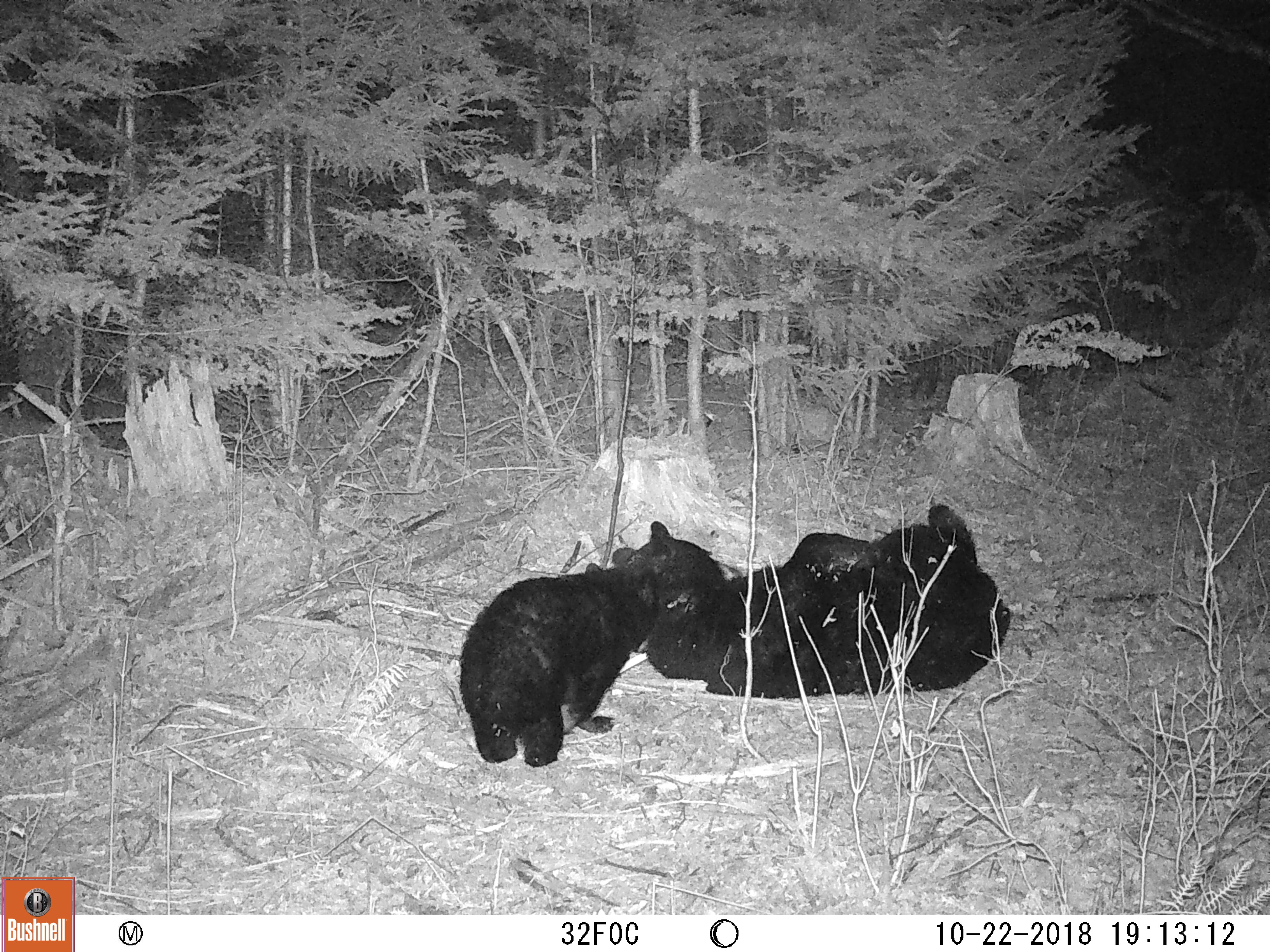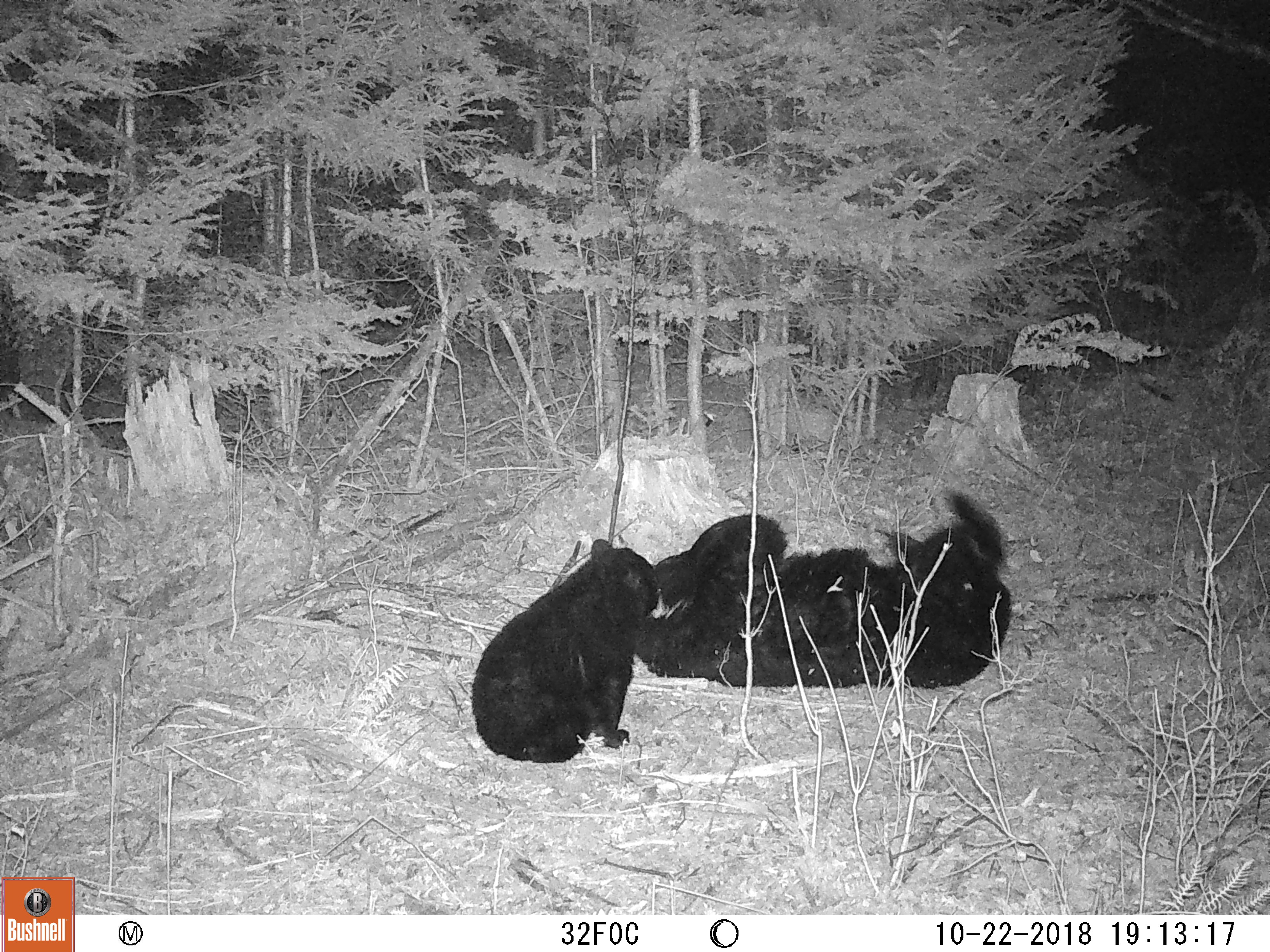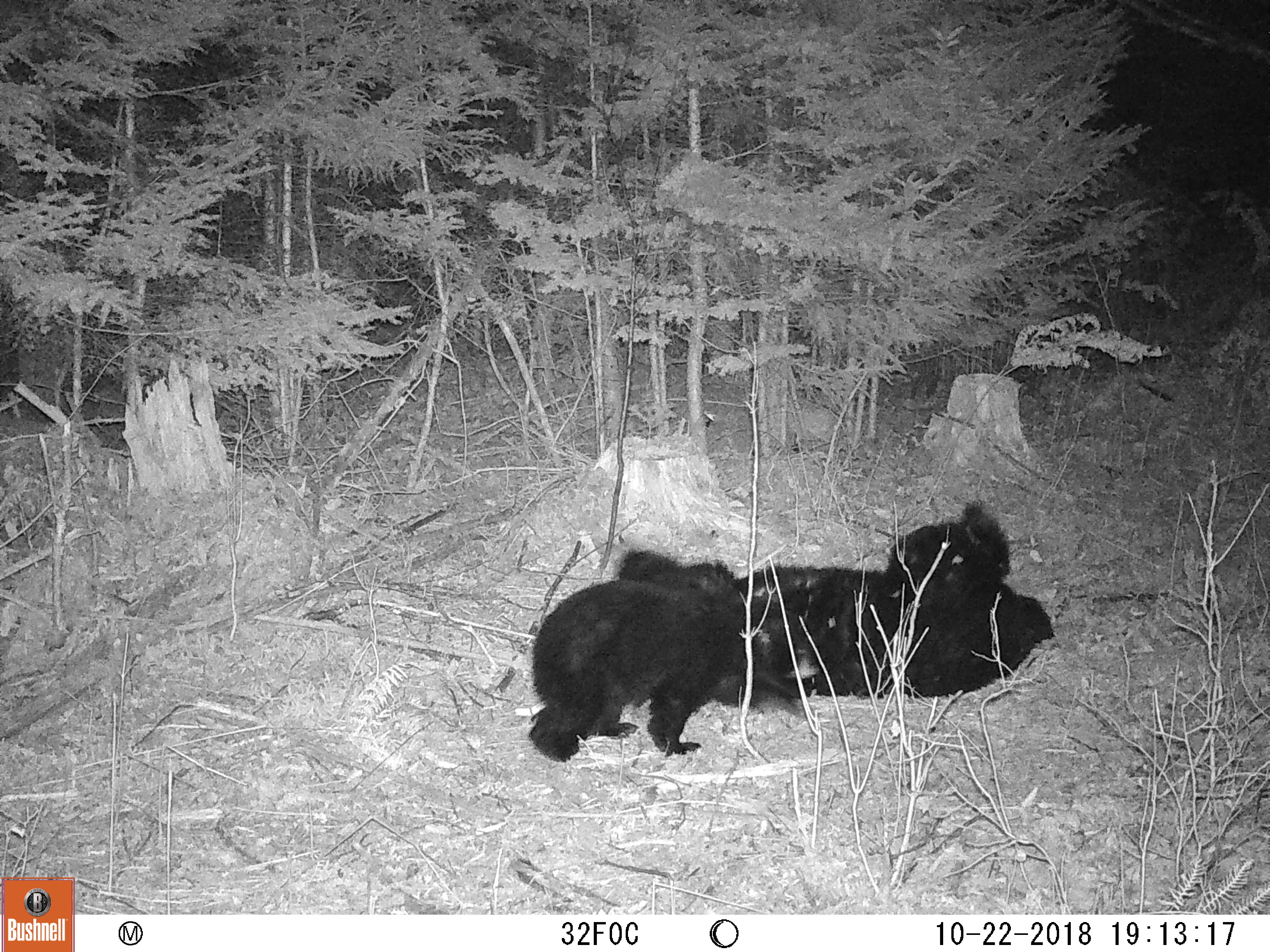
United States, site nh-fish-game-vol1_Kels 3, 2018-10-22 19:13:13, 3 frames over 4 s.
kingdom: Animalia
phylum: Chordata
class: Mammalia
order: Carnivora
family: Ursidae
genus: Ursus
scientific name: Ursus americanus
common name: black bear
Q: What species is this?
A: Black bear (Ursus americanus).